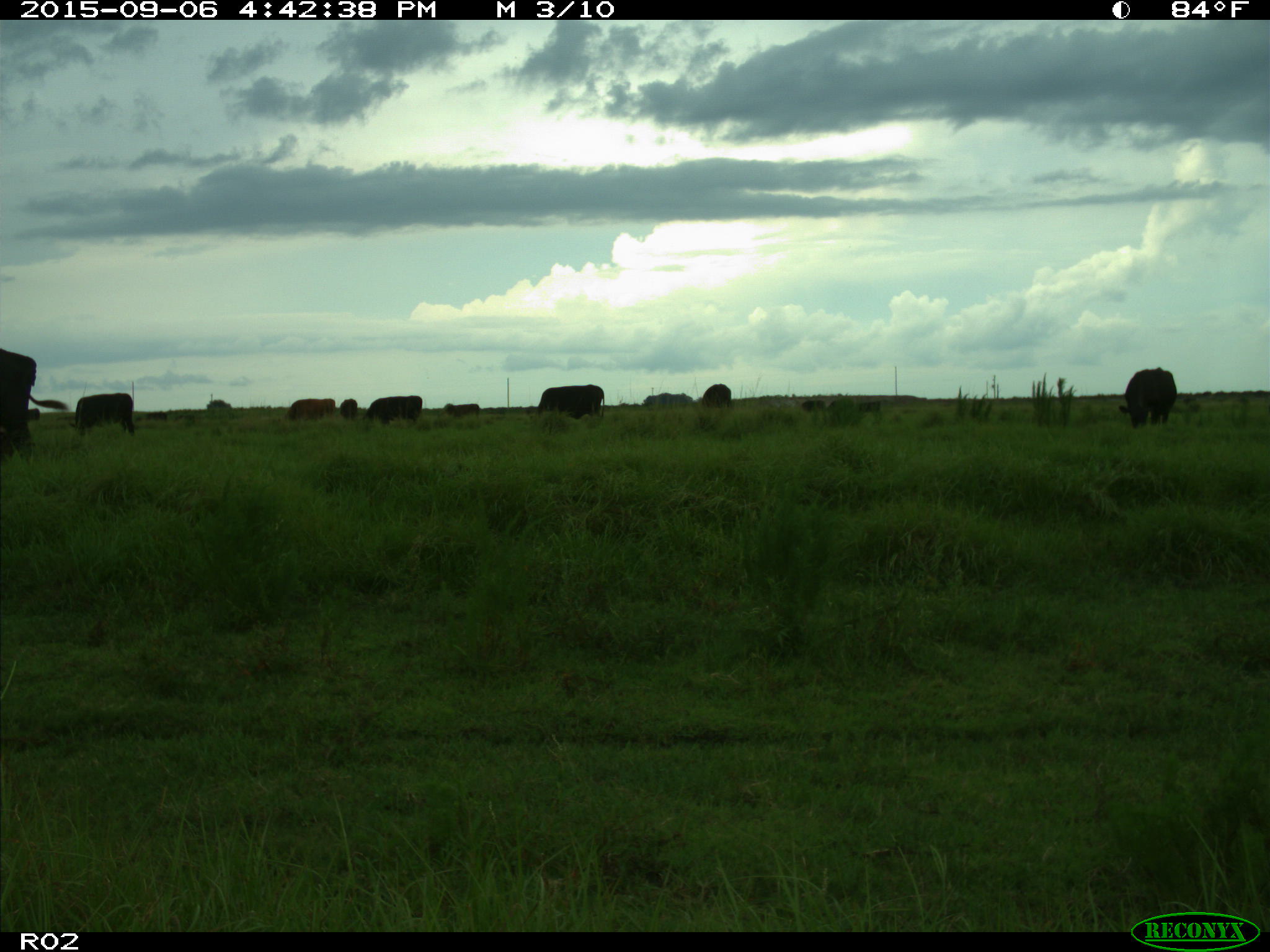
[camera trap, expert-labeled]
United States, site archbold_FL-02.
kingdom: Animalia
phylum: Chordata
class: Mammalia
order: Artiodactyla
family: Bovidae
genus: Bos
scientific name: Bos taurus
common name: domestic cow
Bos taurus (domestic cow).